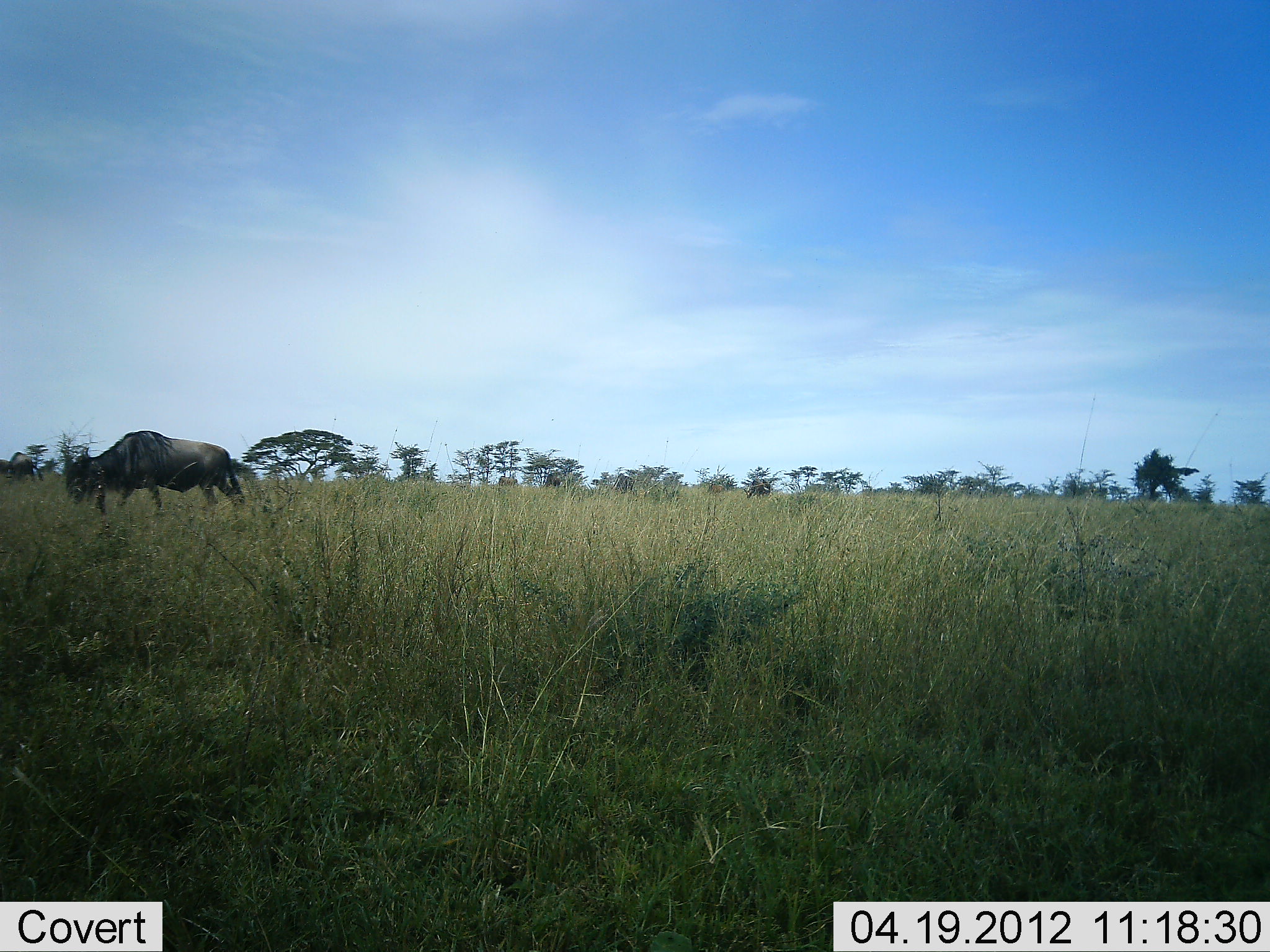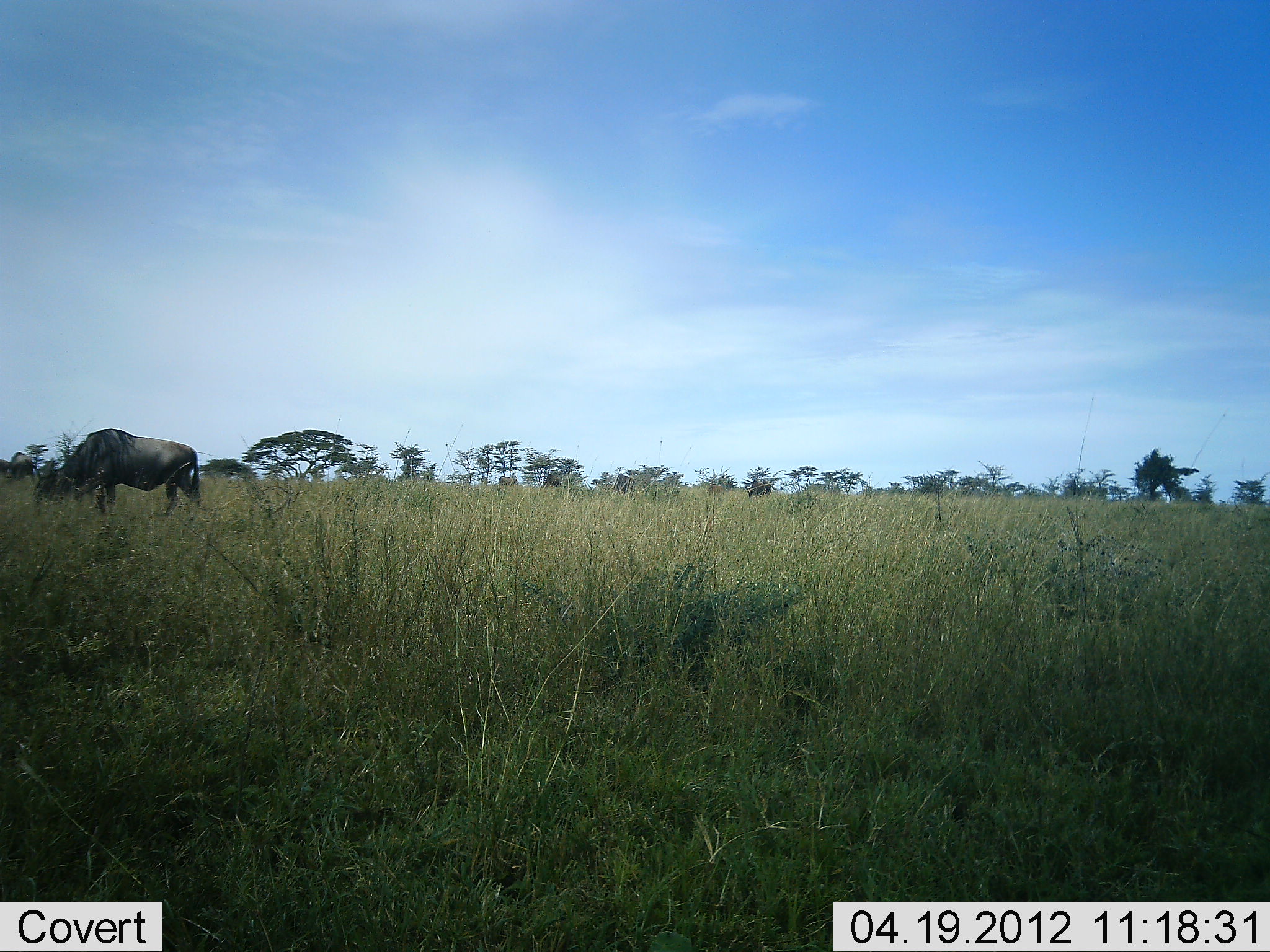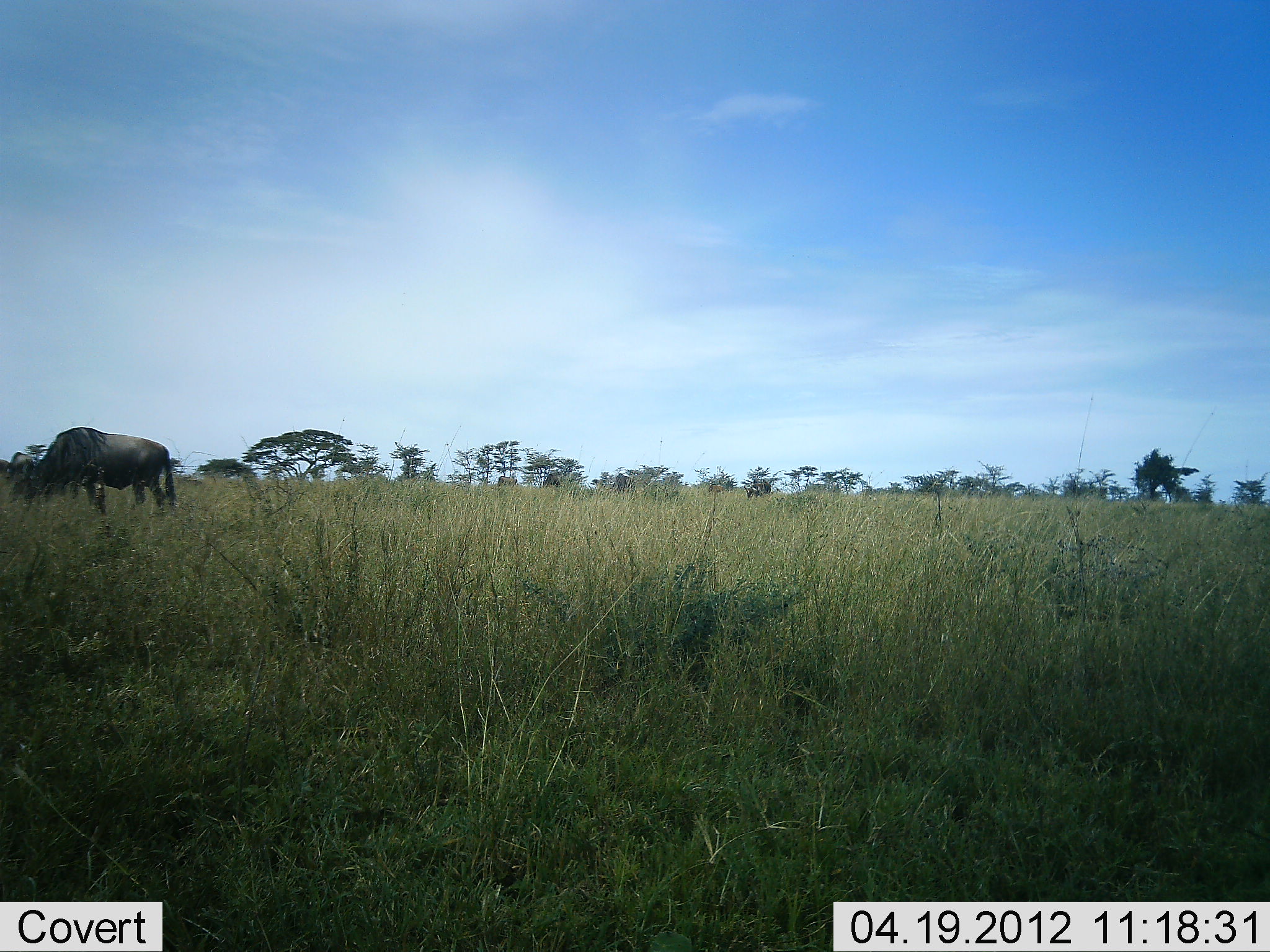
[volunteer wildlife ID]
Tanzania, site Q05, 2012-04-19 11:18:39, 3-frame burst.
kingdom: Animalia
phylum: Chordata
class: Mammalia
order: Artiodactyla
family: Bovidae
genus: Connochaetes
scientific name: Connochaetes taurinus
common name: blue wildebeest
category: wildebeest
Wildebeest (blue wildebeest) (Connochaetes taurinus), count 1. Behavior (volunteer vote fractions): standing 7%, resting 0%, moving 73%, interacting 0%. Young present (vote fraction): 0%. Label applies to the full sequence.